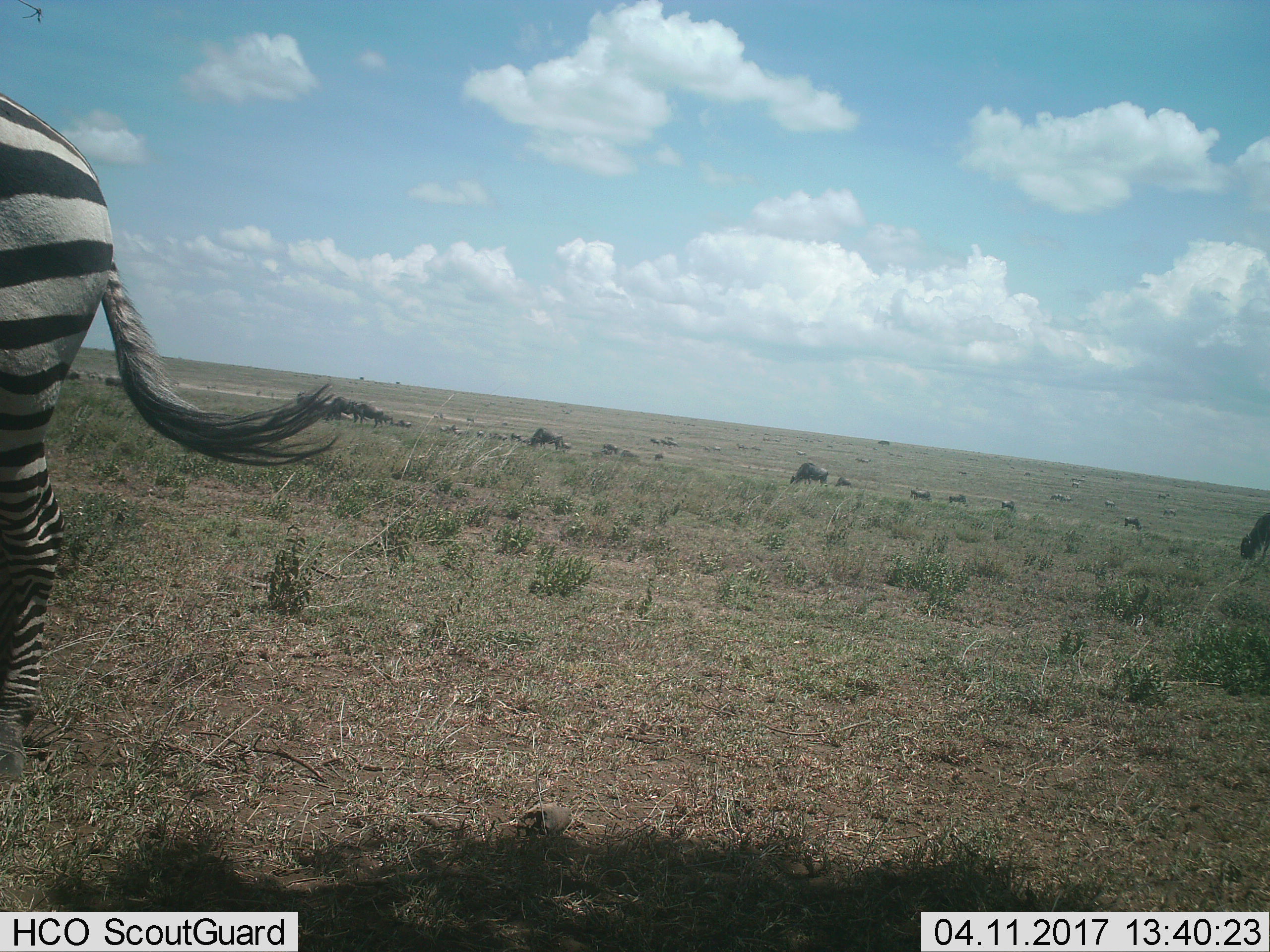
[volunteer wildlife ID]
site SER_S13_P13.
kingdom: Animalia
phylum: Chordata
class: Mammalia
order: Artiodactyla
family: Bovidae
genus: Connochaetes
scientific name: Connochaetes taurinus taurinus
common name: blue wildebeest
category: wildebeestblue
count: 11-50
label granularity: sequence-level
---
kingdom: Animalia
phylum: Chordata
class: Mammalia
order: Perissodactyla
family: Equidae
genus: Equus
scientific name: Equus quagga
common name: plains zebra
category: zebraplains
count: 1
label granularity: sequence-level